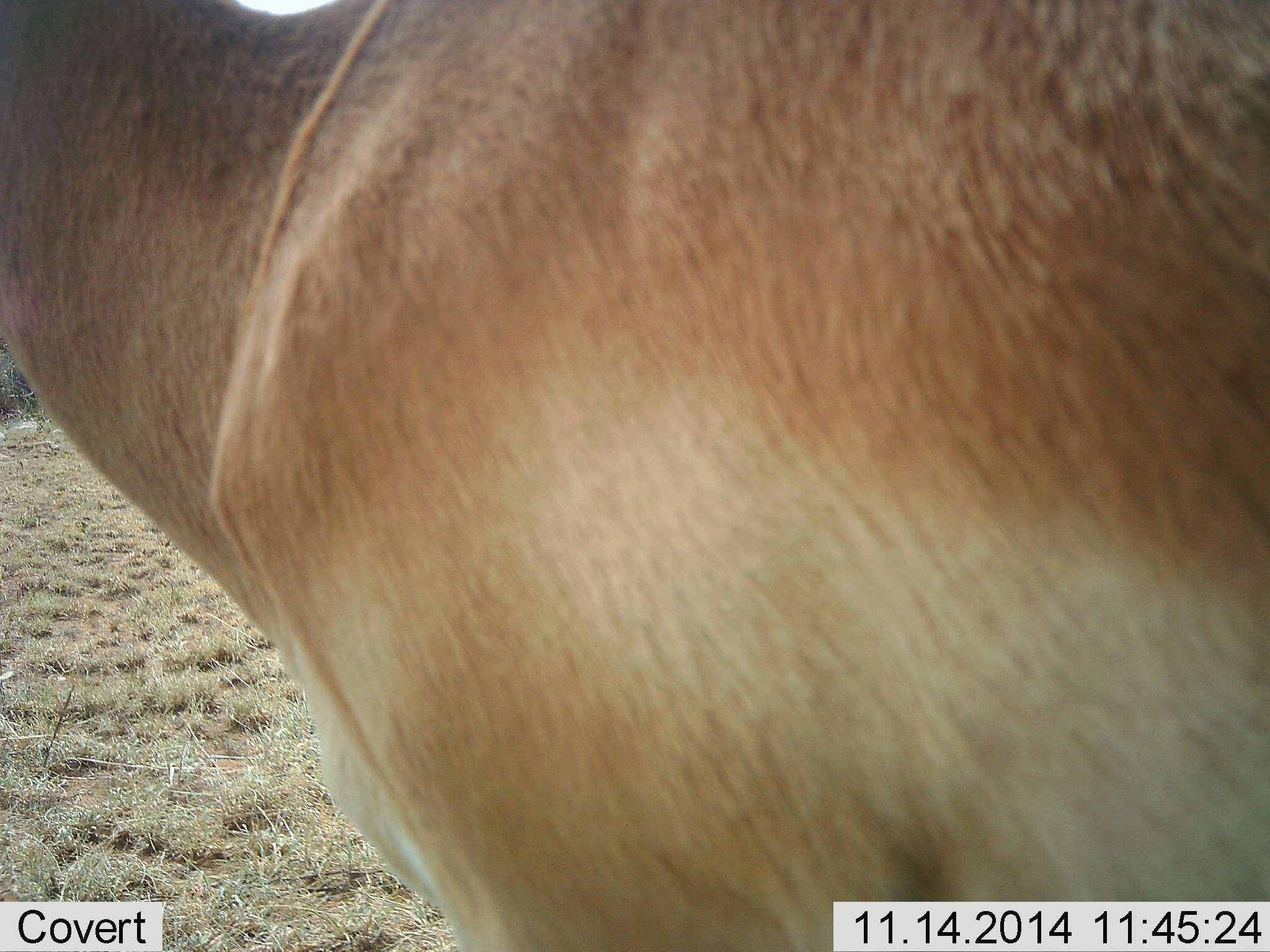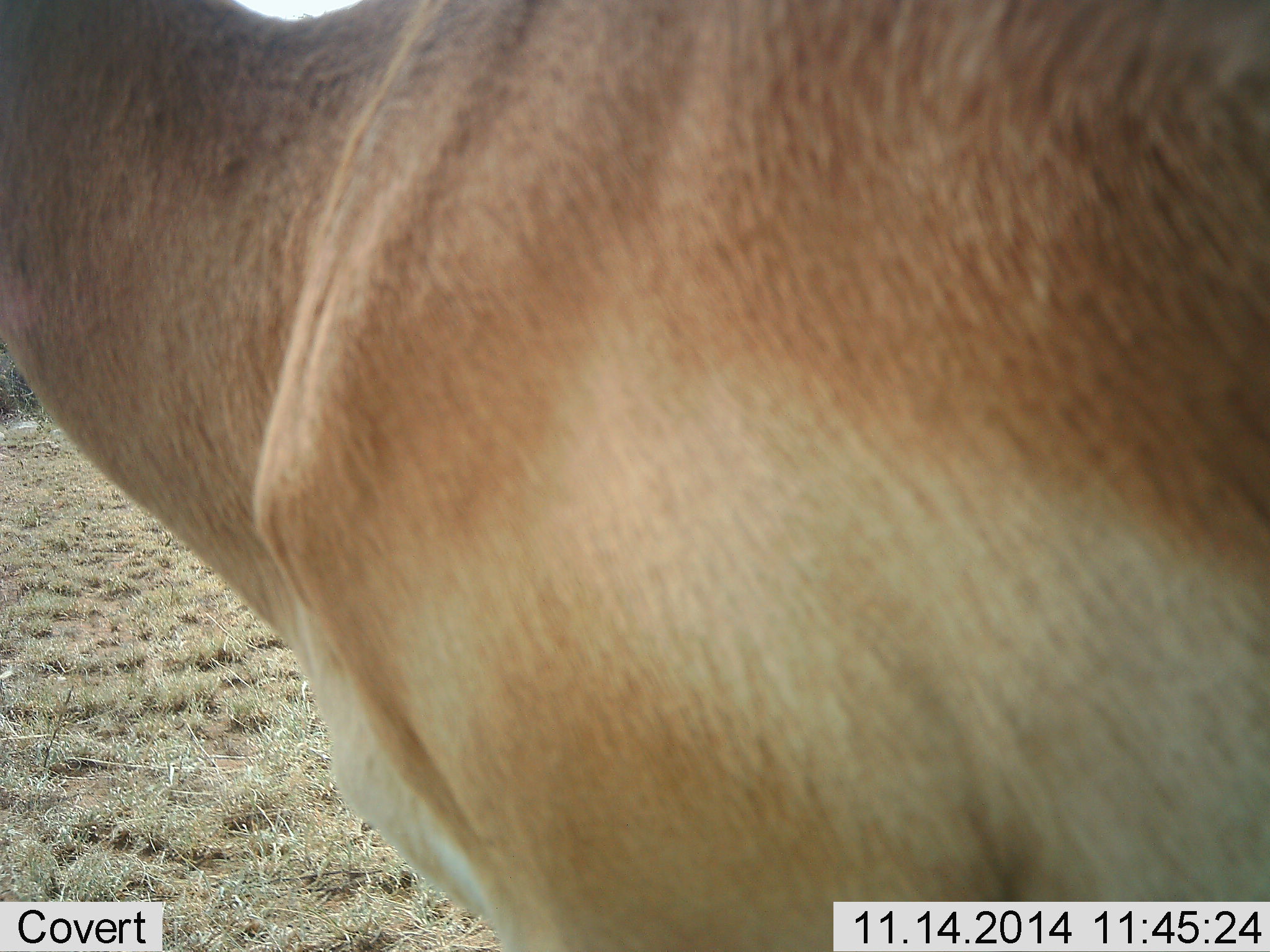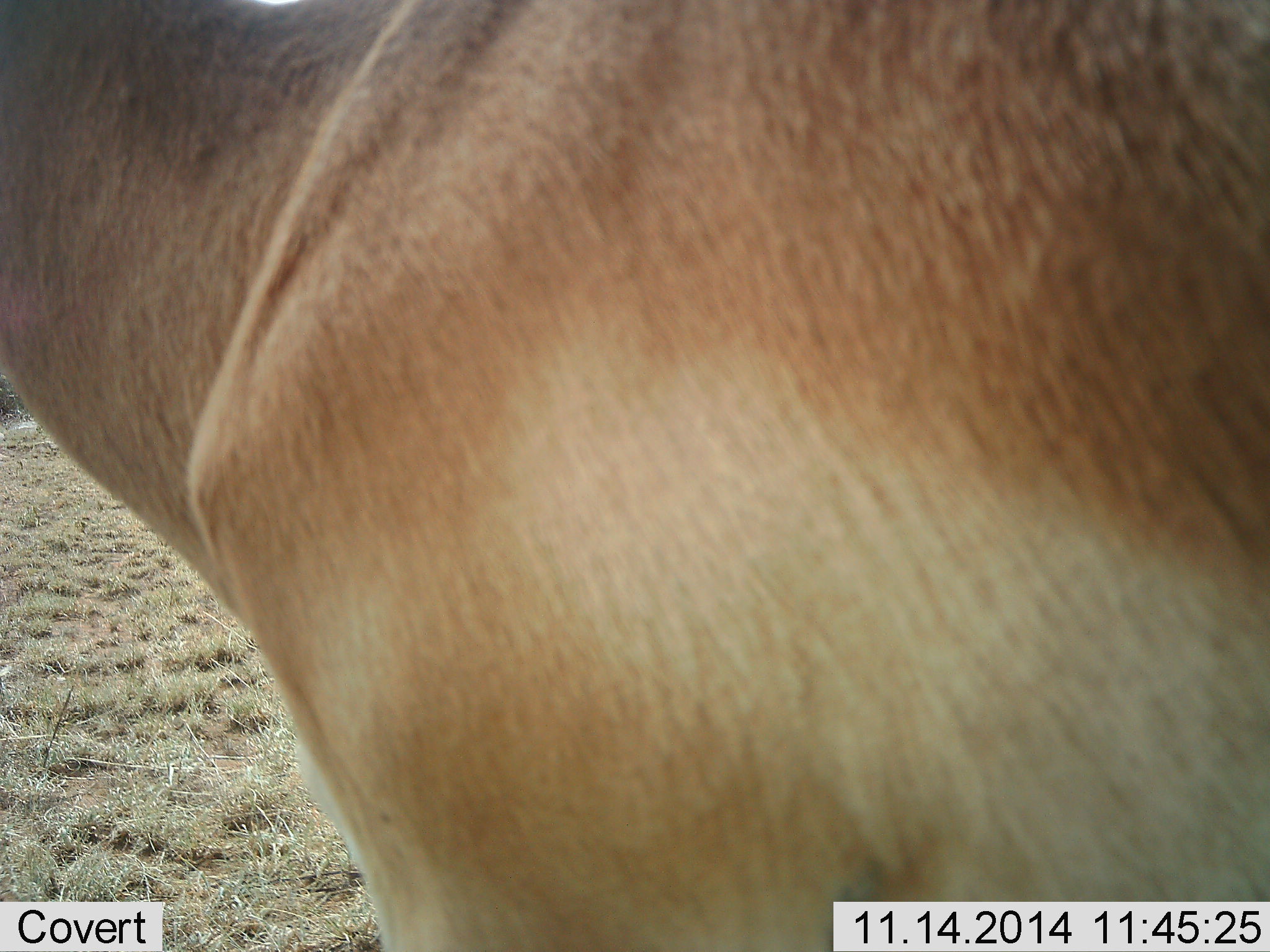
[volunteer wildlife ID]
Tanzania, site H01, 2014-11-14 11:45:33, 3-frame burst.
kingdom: Animalia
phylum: Chordata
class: Mammalia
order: Artiodactyla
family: Bovidae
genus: Nanger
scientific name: Nanger granti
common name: grant's gazelle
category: gazellegrants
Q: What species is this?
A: Gazellegrants (grant's gazelle) (Nanger granti).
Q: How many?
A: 1.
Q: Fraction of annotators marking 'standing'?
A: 88%.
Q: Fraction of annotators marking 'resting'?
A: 0%.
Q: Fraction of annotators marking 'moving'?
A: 12%.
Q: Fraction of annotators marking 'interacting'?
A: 0%.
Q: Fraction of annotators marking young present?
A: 0%.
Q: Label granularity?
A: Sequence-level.